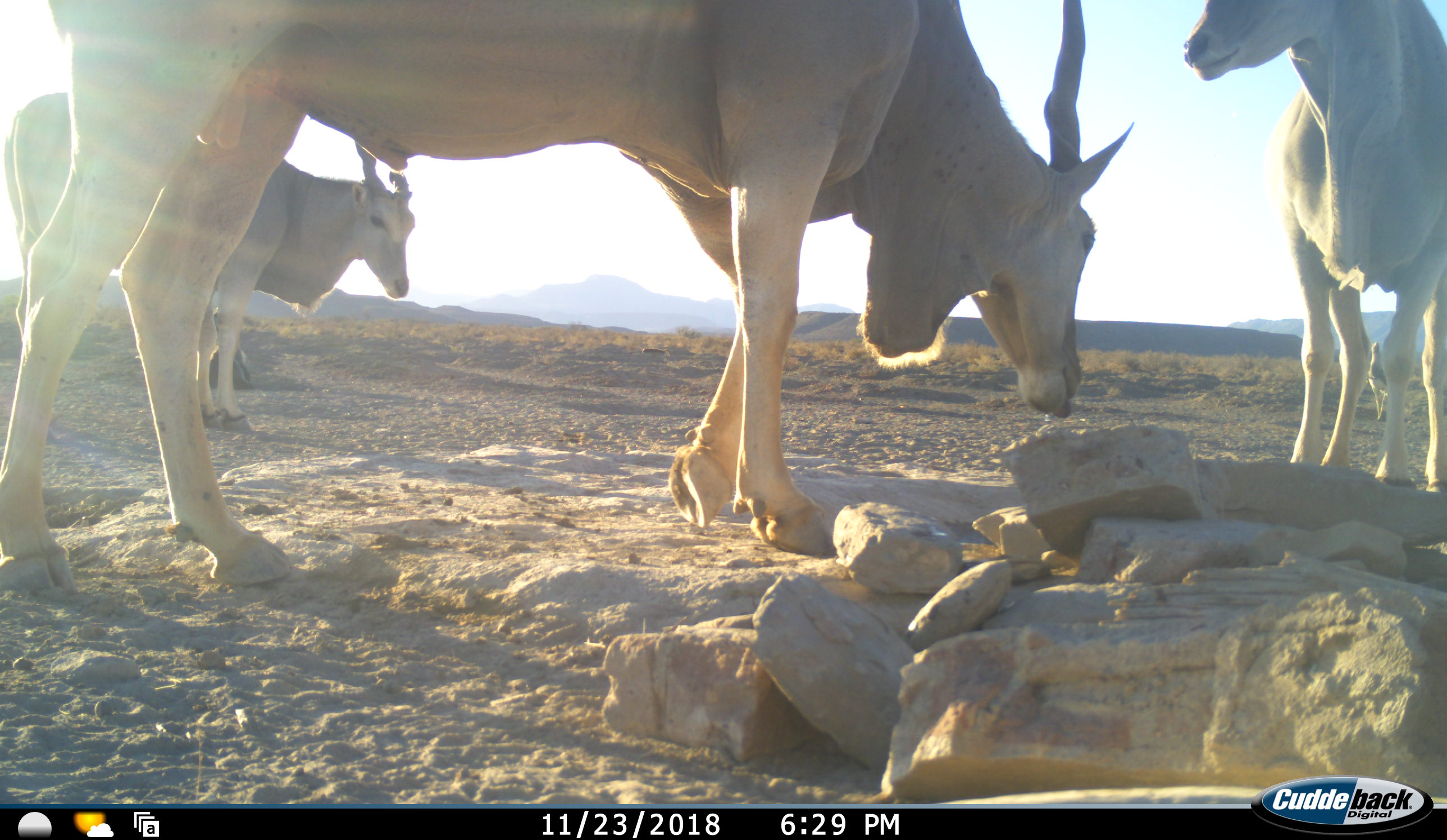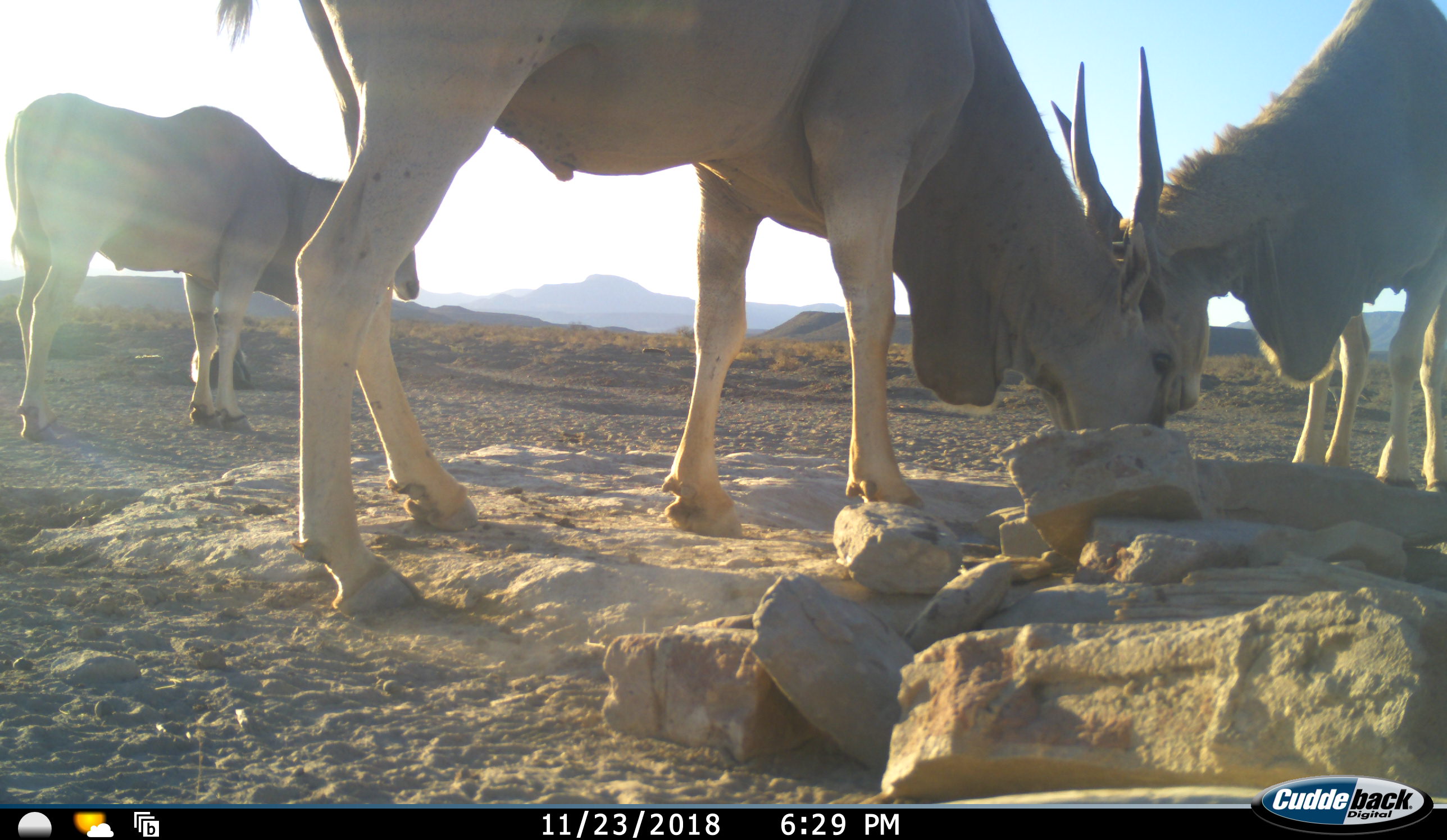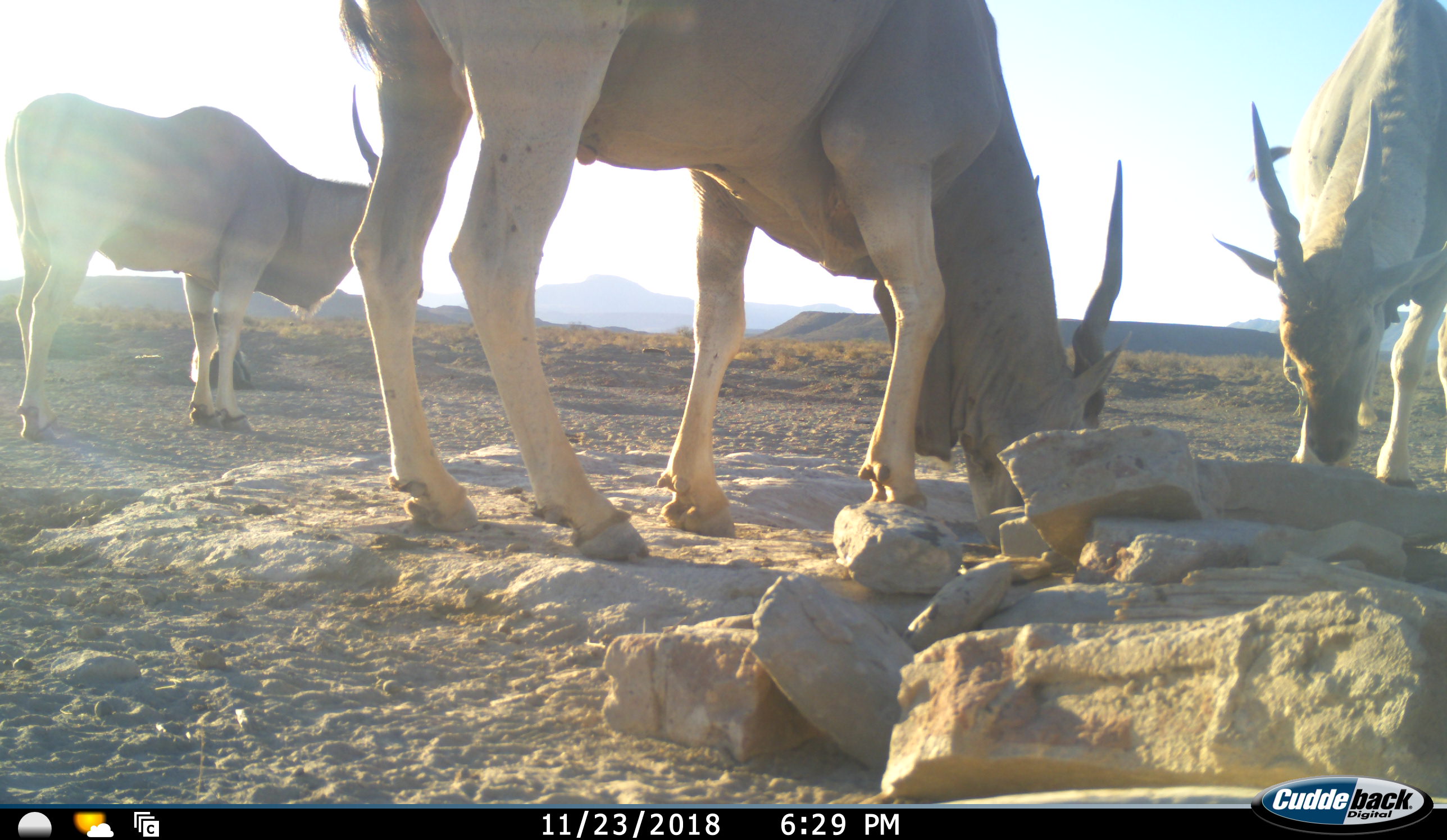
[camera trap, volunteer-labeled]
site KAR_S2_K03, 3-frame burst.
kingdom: Animalia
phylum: Chordata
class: Mammalia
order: Artiodactyla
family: Bovidae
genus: Tragelaphus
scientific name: Tragelaphus oryx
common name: eland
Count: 3.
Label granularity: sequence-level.